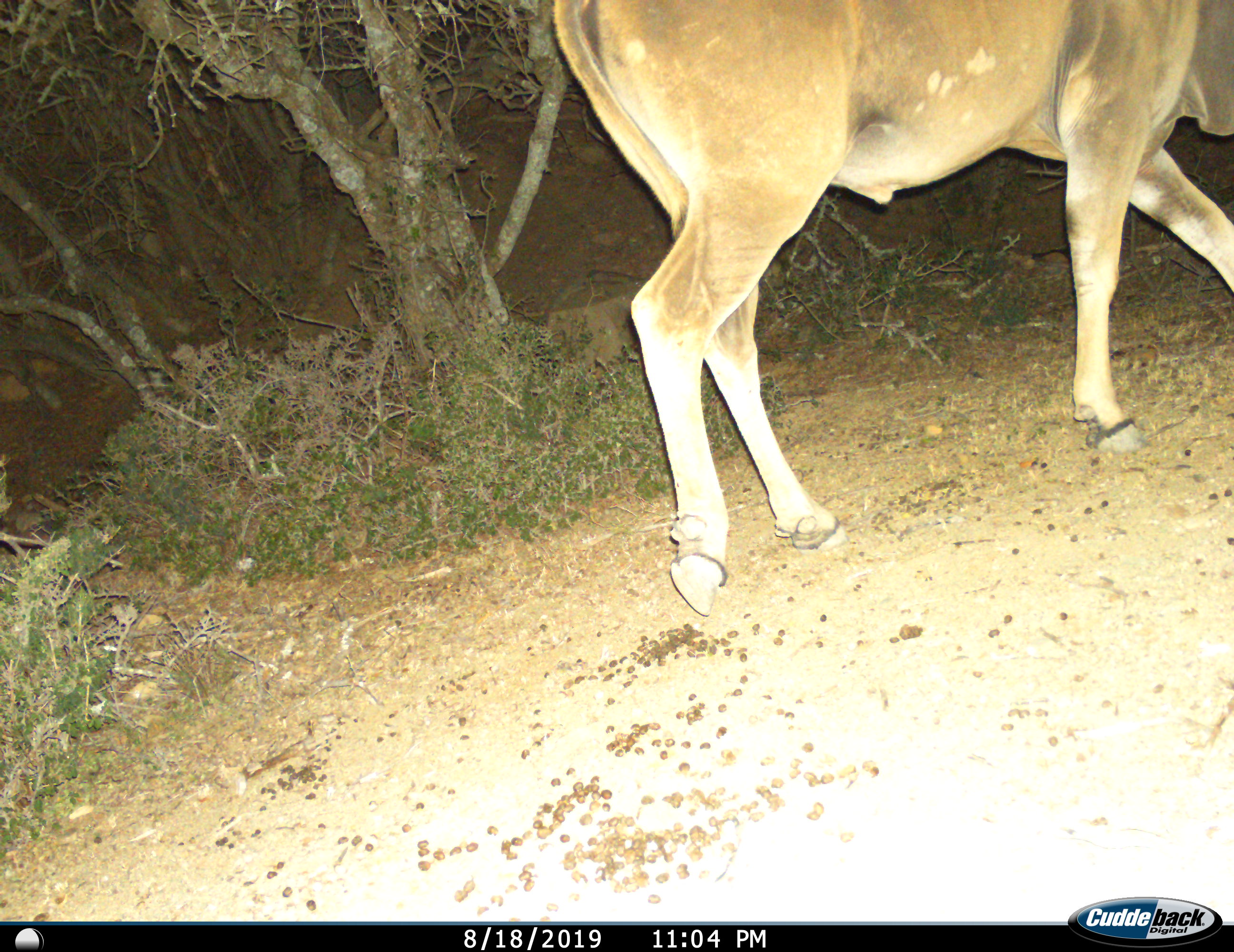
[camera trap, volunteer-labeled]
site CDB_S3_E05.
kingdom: Animalia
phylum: Chordata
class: Mammalia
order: Artiodactyla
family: Bovidae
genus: Tragelaphus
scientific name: Tragelaphus oryx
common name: eland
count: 1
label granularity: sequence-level